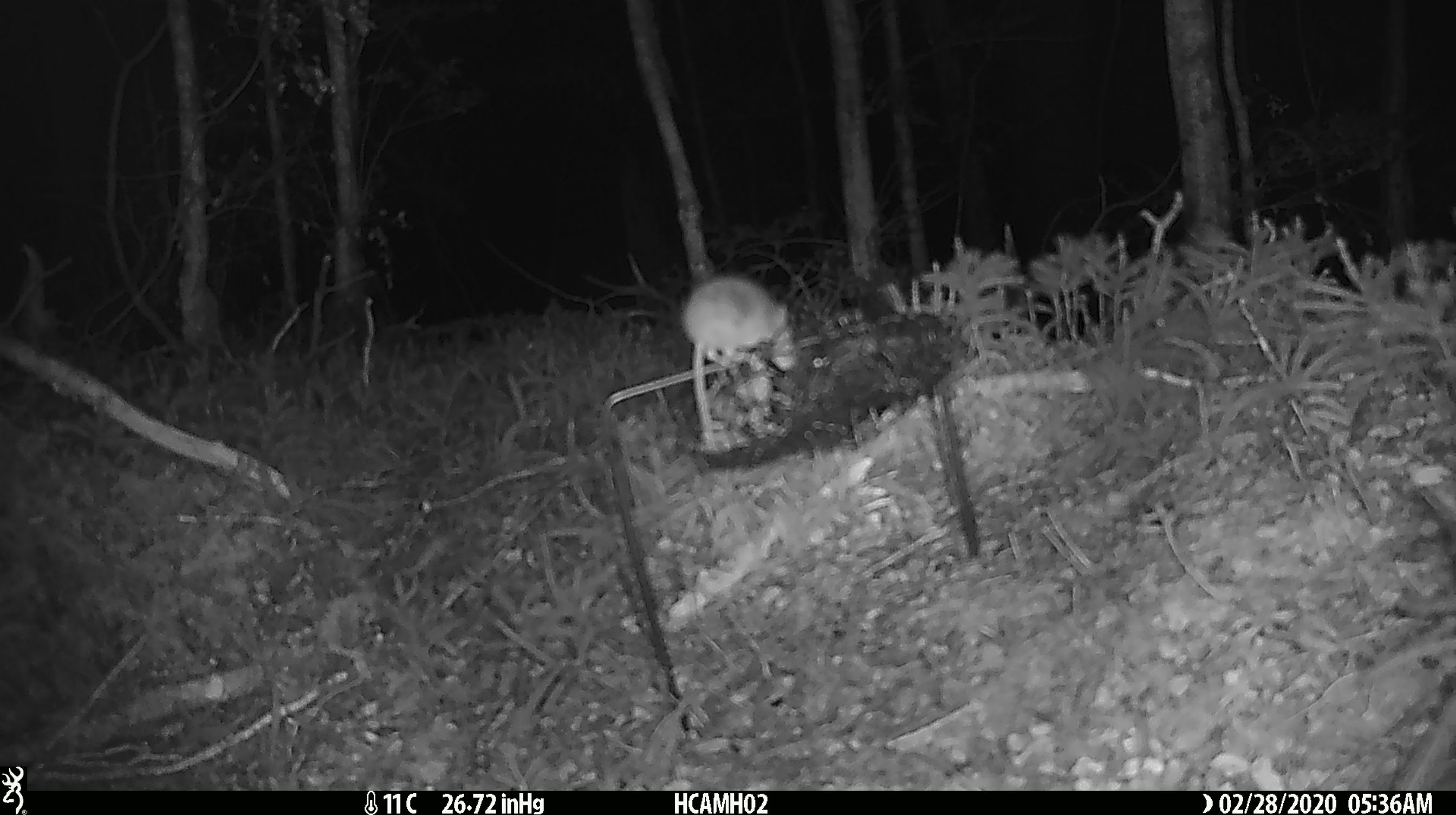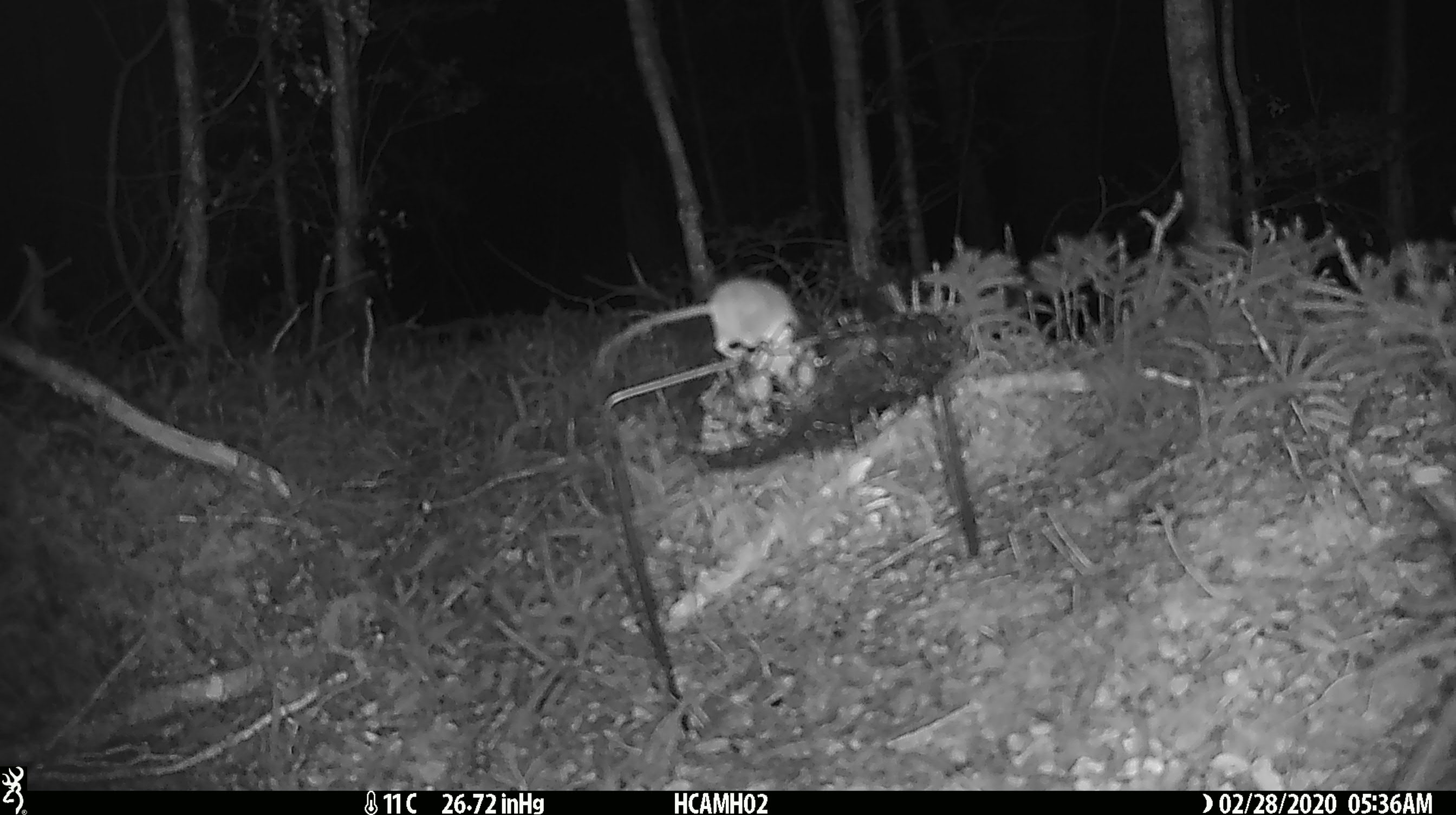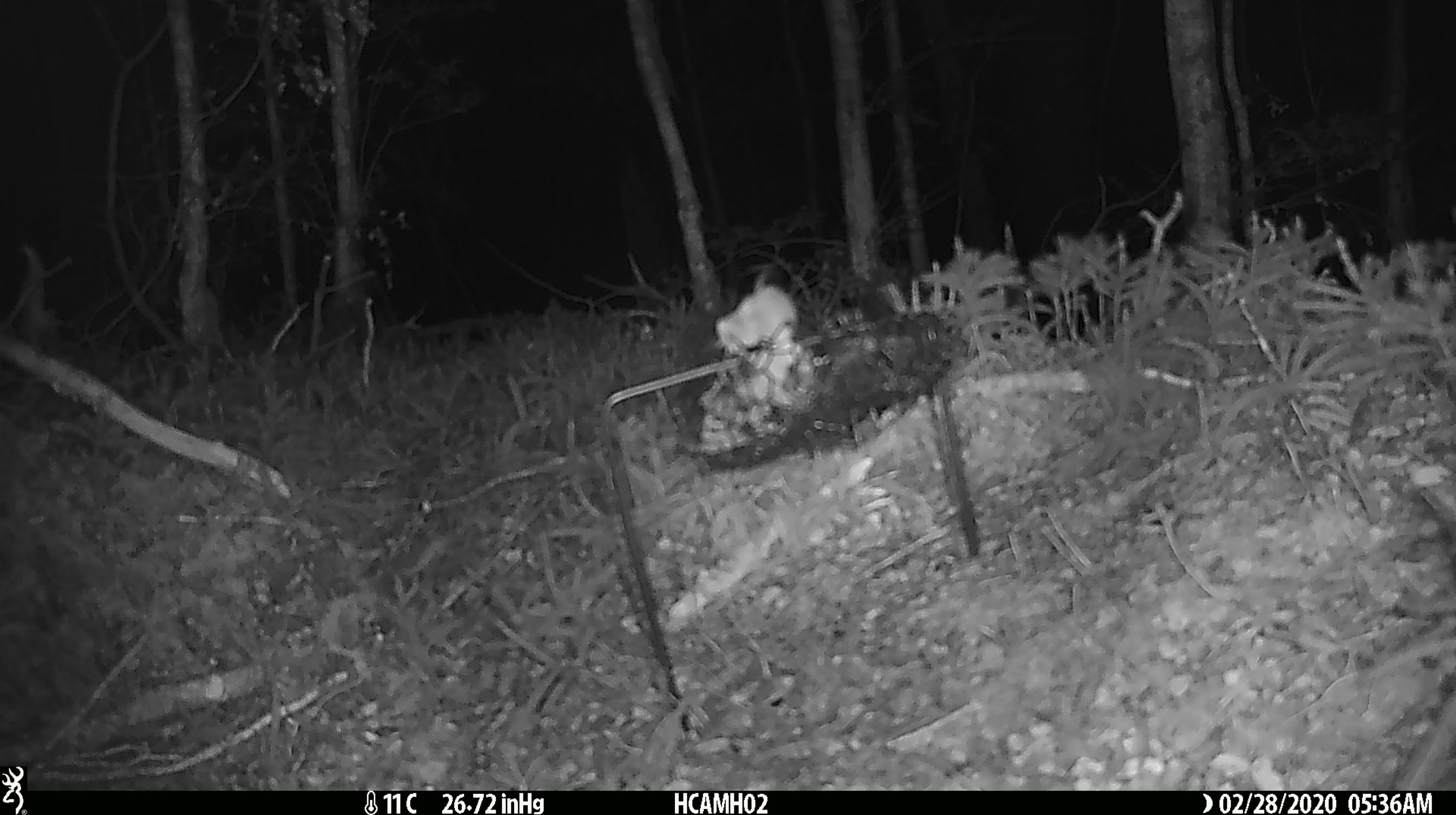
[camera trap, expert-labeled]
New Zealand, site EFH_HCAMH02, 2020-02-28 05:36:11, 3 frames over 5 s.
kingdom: Animalia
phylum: Chordata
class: Mammalia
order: Rodentia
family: Muridae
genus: Mus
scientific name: Mus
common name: mouse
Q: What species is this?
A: Mouse (Mus).